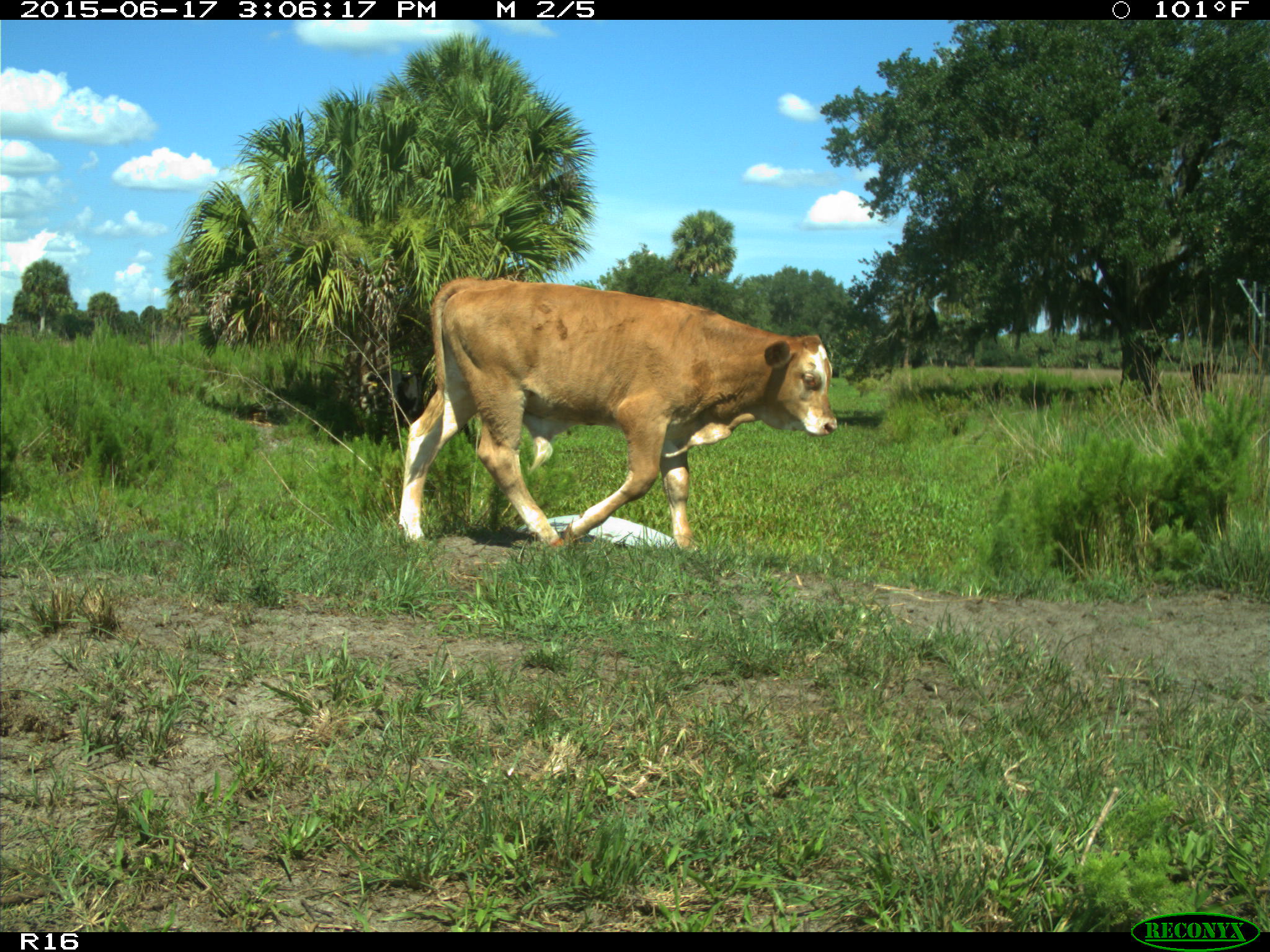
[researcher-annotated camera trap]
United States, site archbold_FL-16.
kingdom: Animalia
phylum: Chordata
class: Mammalia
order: Artiodactyla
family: Bovidae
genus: Bos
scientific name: Bos taurus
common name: domestic cow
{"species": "Bos taurus (domestic cow)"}